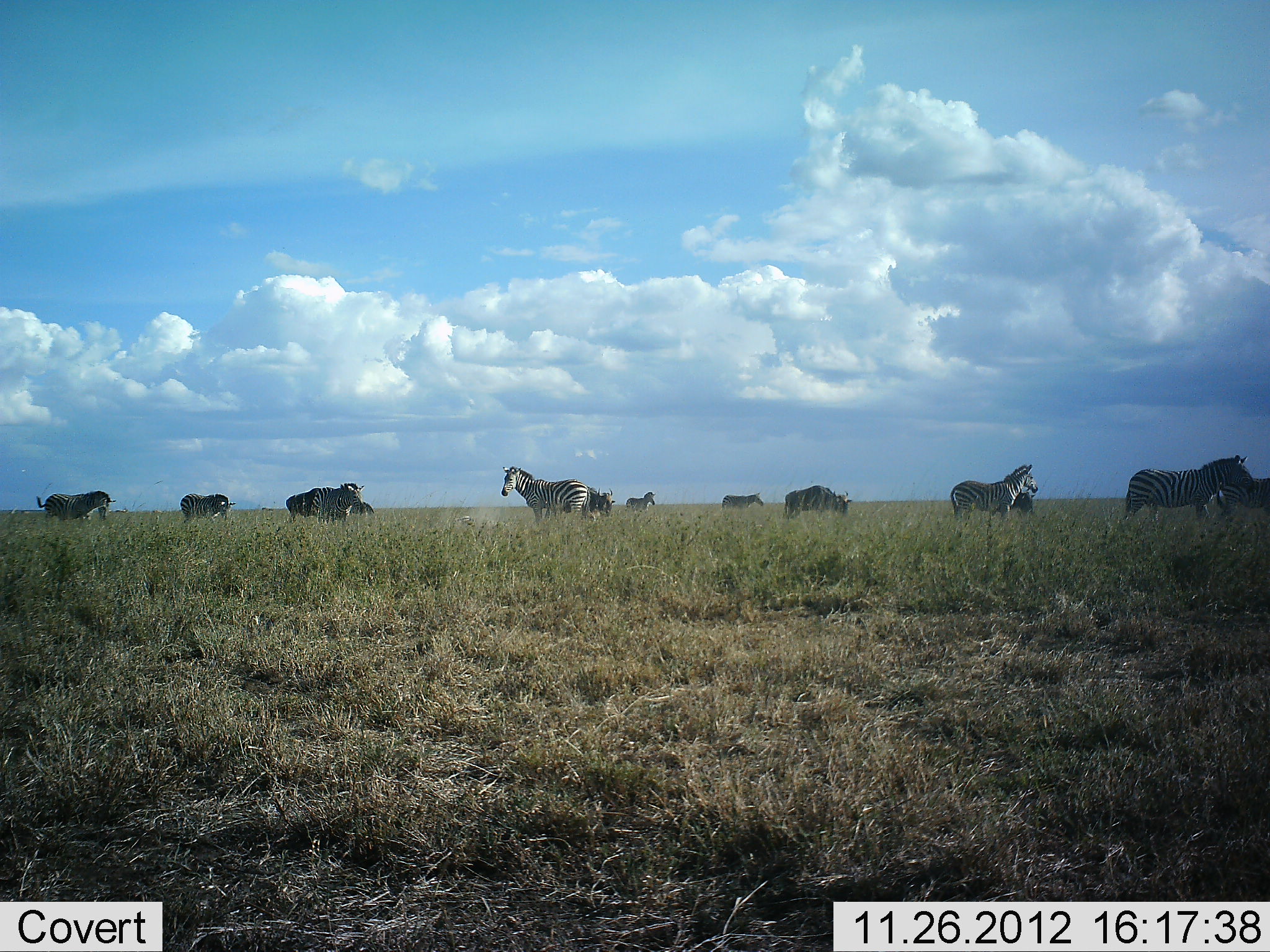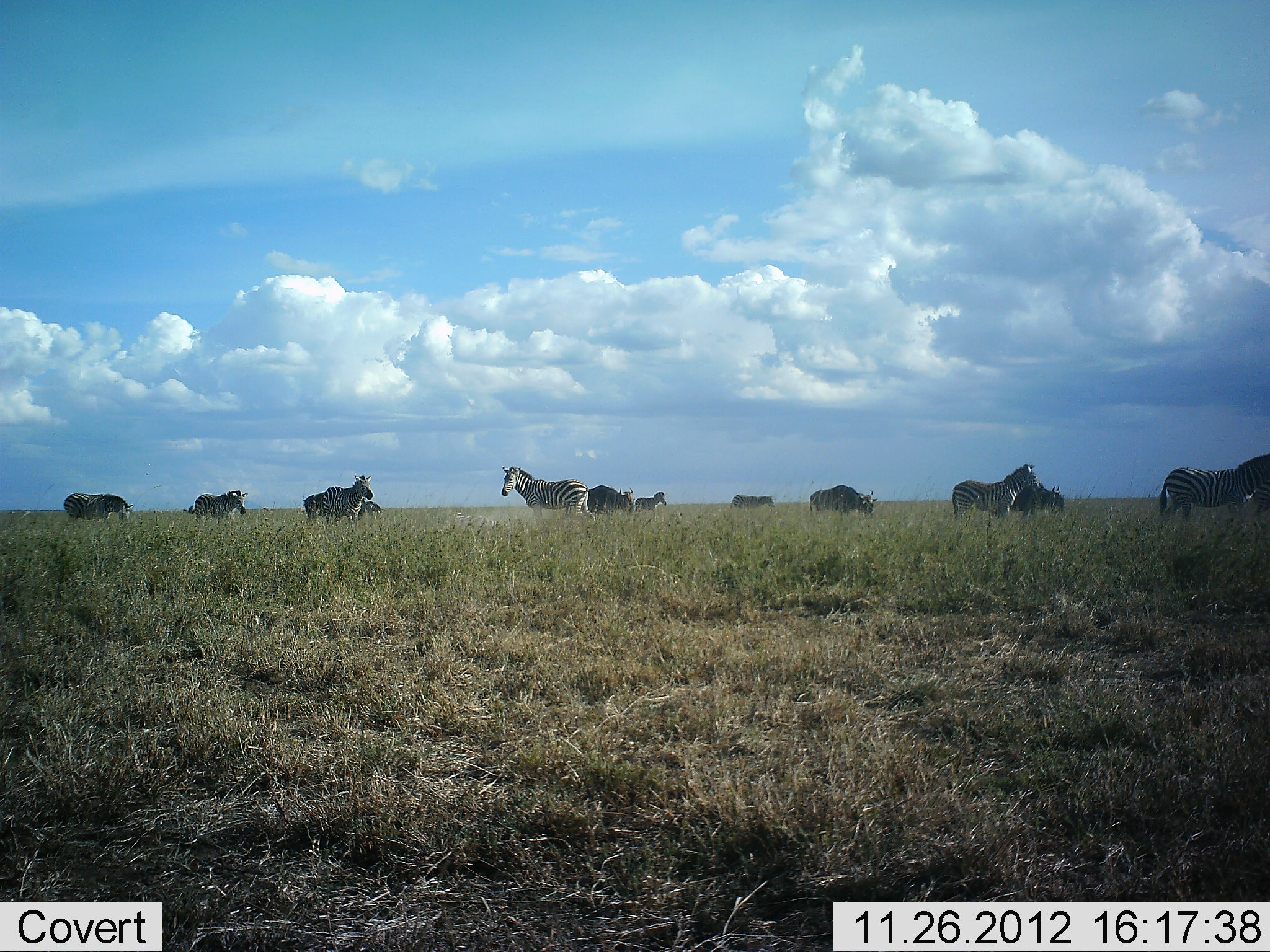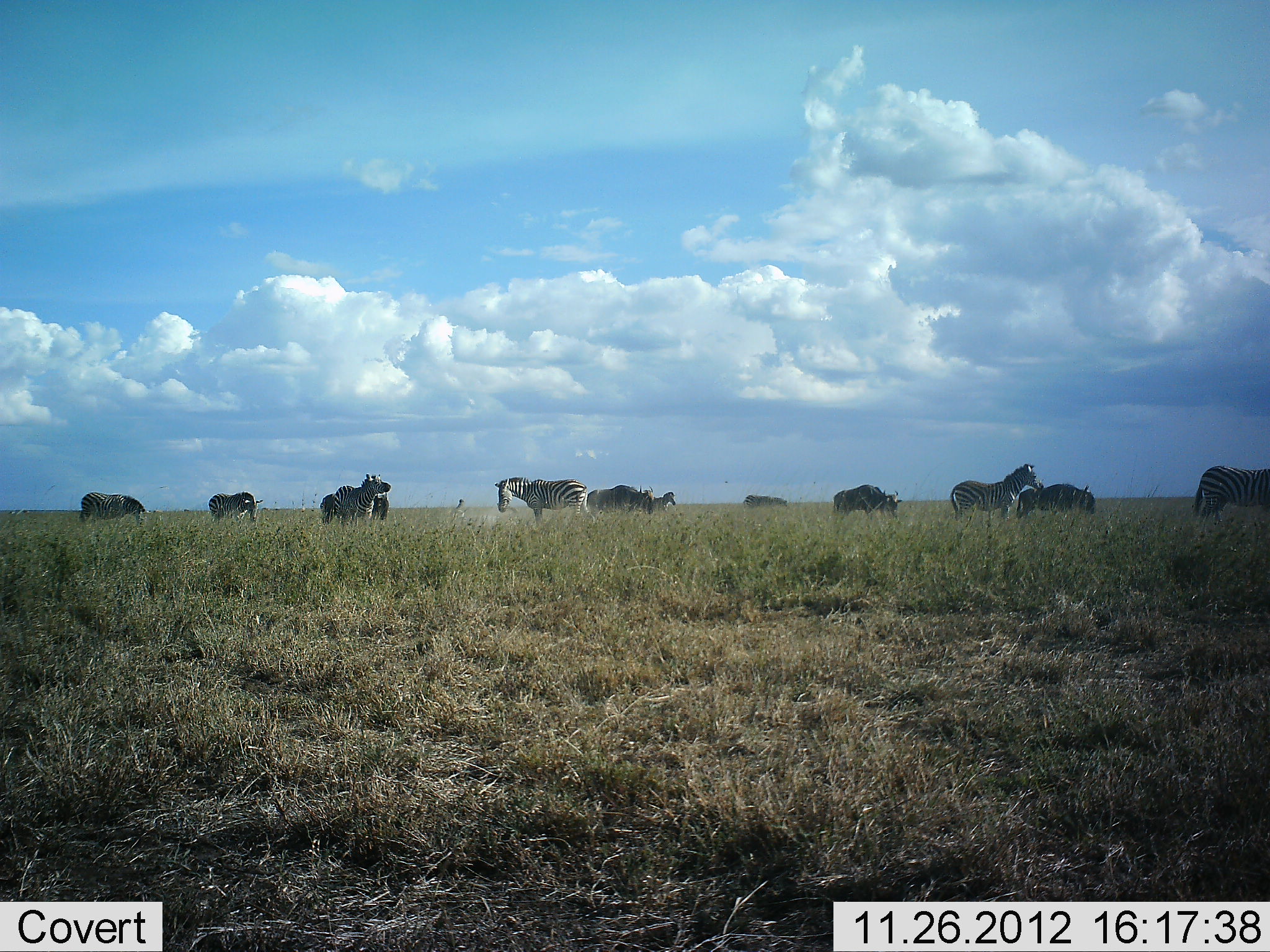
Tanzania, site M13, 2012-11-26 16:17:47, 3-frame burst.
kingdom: Animalia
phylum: Chordata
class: Mammalia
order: Perissodactyla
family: Equidae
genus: Equus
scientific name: Equus quagga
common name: plains zebra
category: zebra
Zebra (plains zebra) (Equus quagga), count 11-50. Behavior (volunteer vote fractions): standing 55%, resting 6%, moving 76%, interacting 2%. Young present (vote fraction): 0%. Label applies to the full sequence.